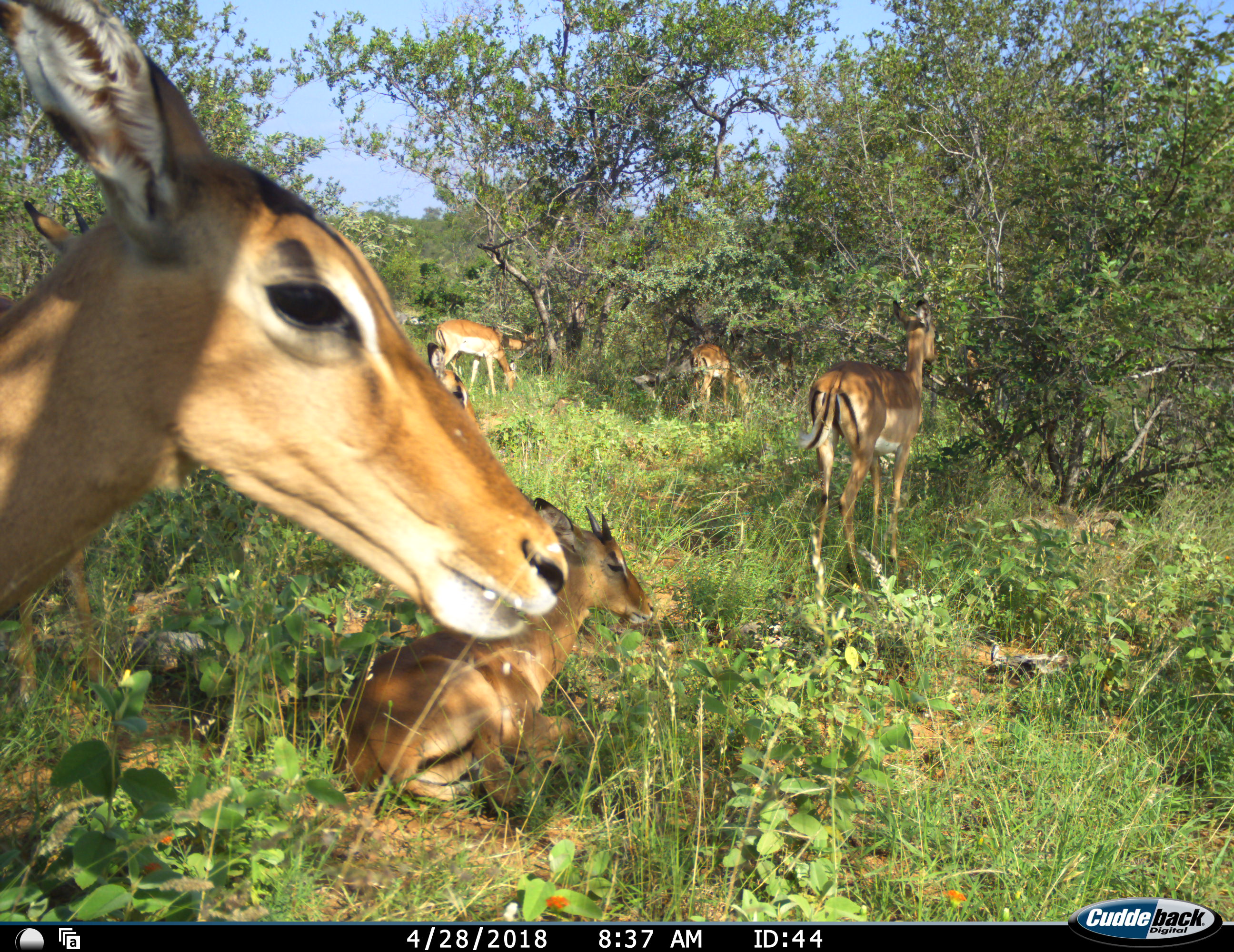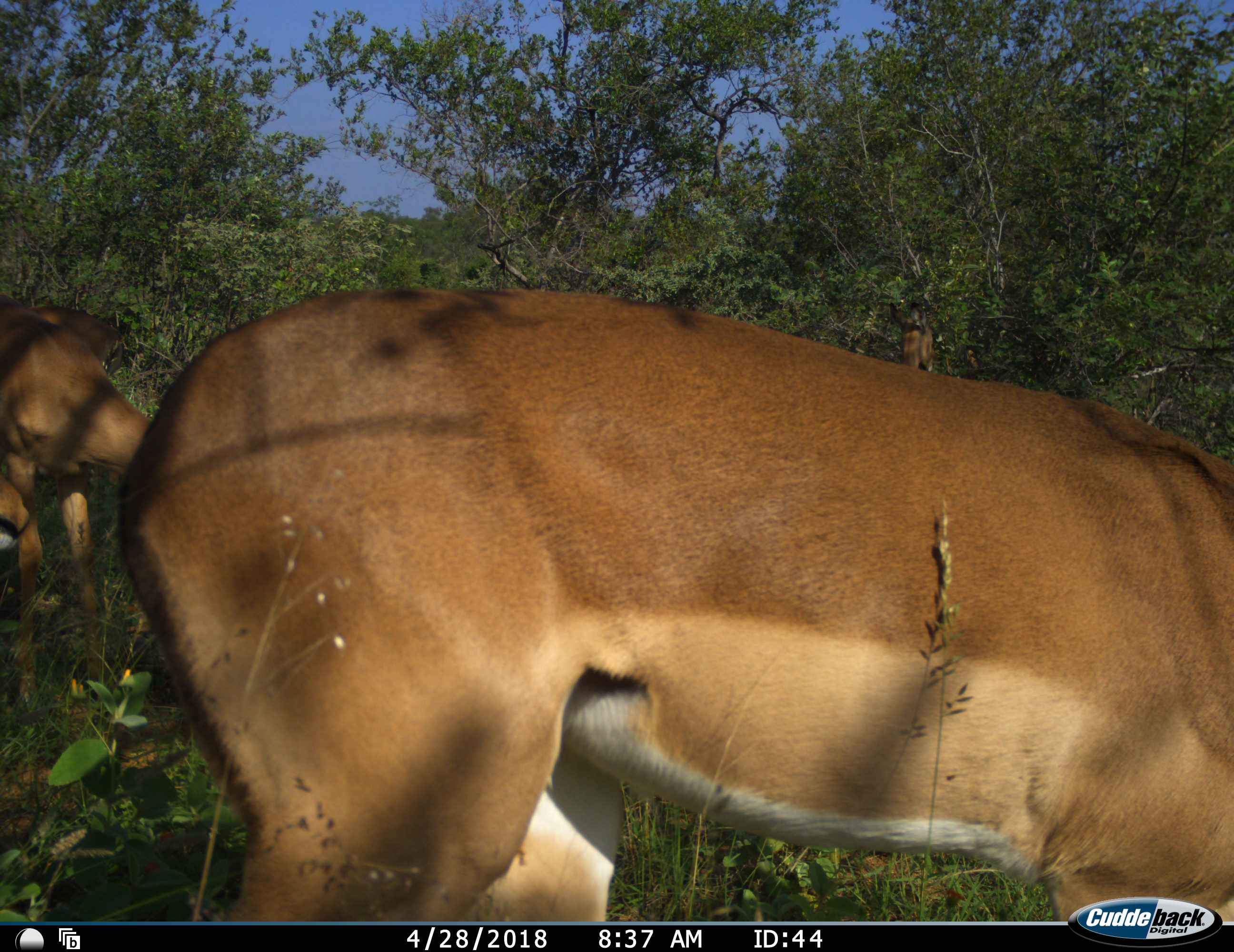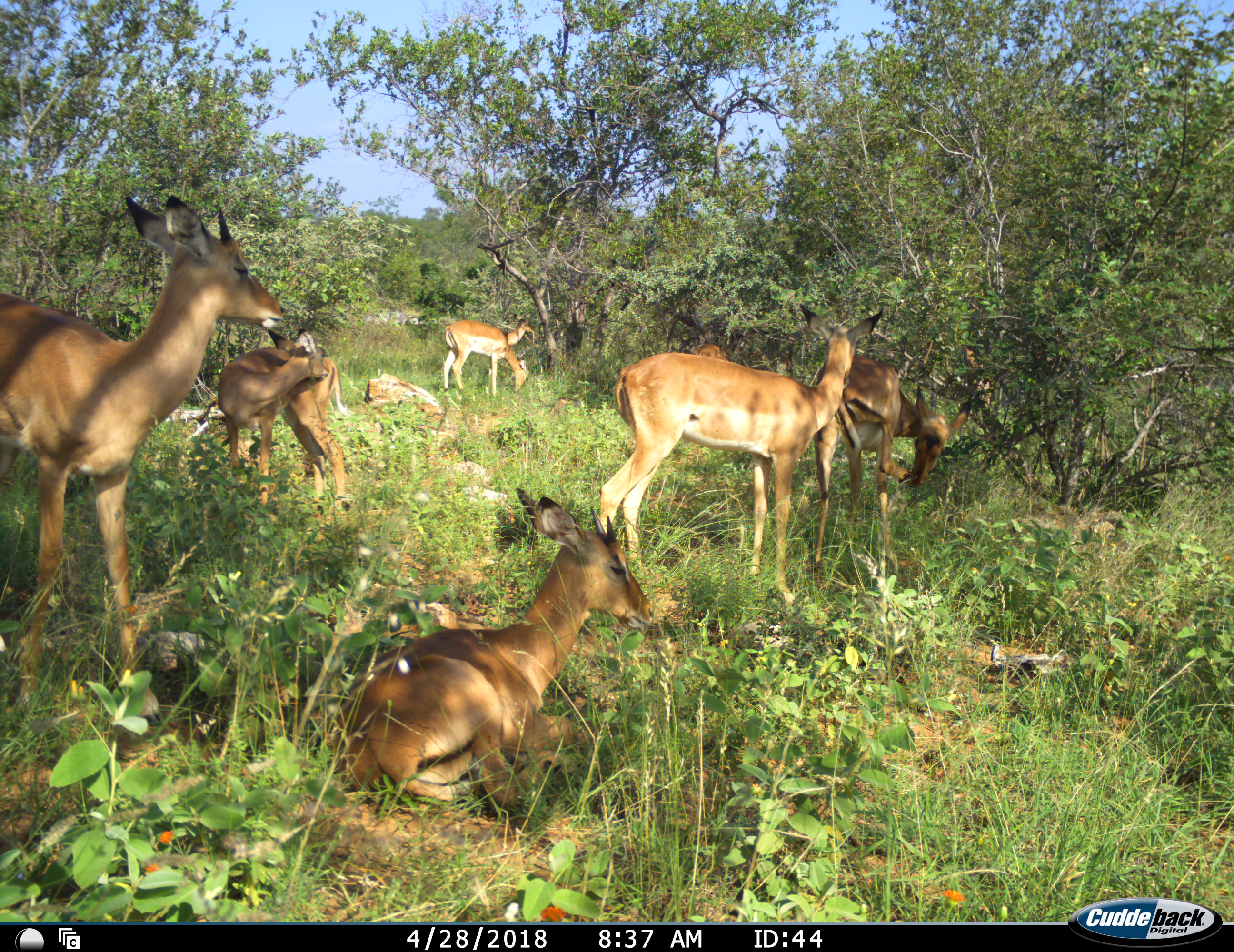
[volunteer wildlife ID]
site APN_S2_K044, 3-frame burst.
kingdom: Animalia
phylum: Chordata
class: Mammalia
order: Artiodactyla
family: Bovidae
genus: Aepyceros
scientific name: Aepyceros melampus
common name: impala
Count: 7.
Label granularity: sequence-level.